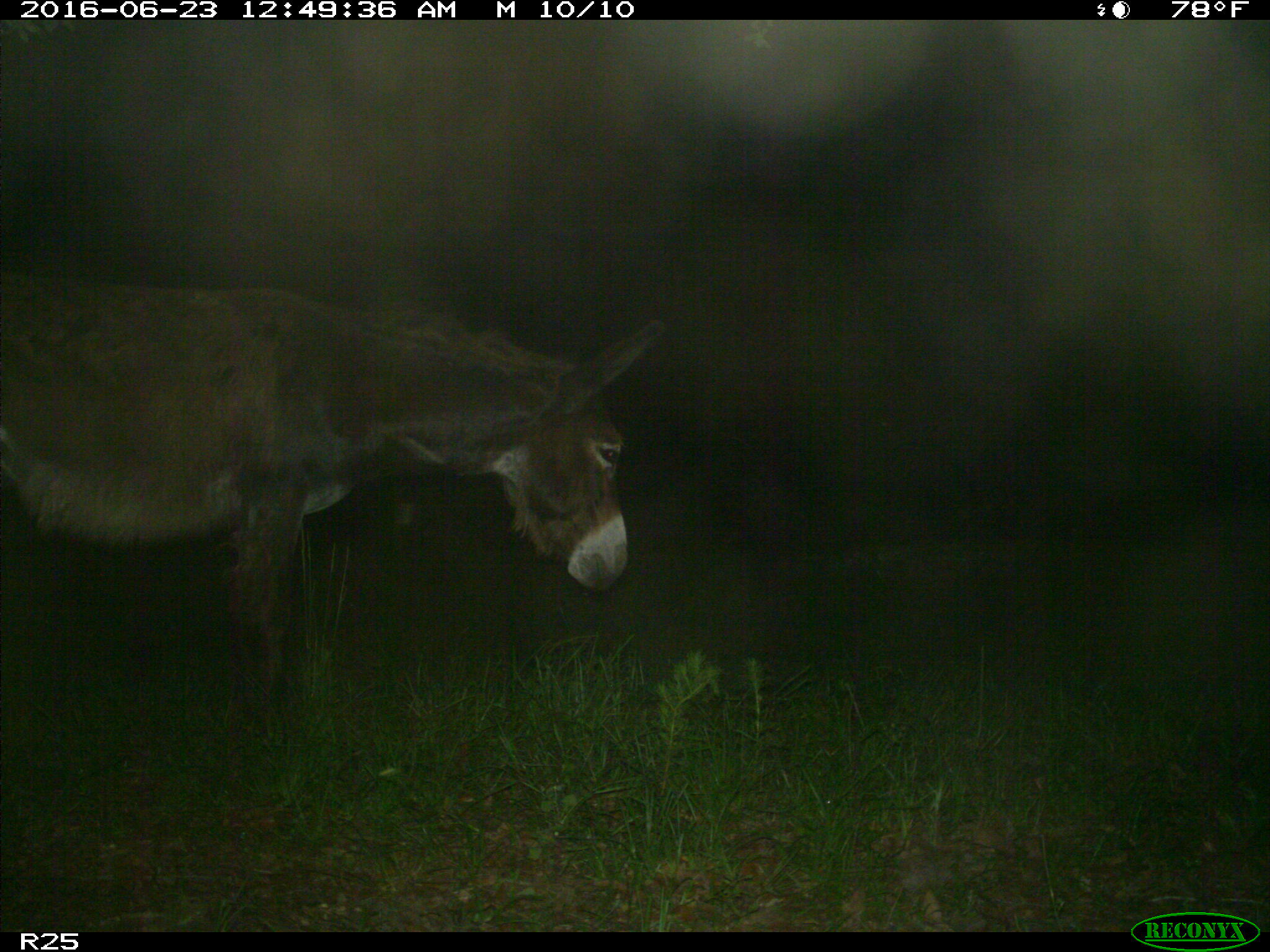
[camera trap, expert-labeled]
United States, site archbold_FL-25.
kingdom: Animalia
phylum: Chordata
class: Mammalia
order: Artiodactyla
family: Bovidae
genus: Bos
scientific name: Bos taurus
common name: domestic cow